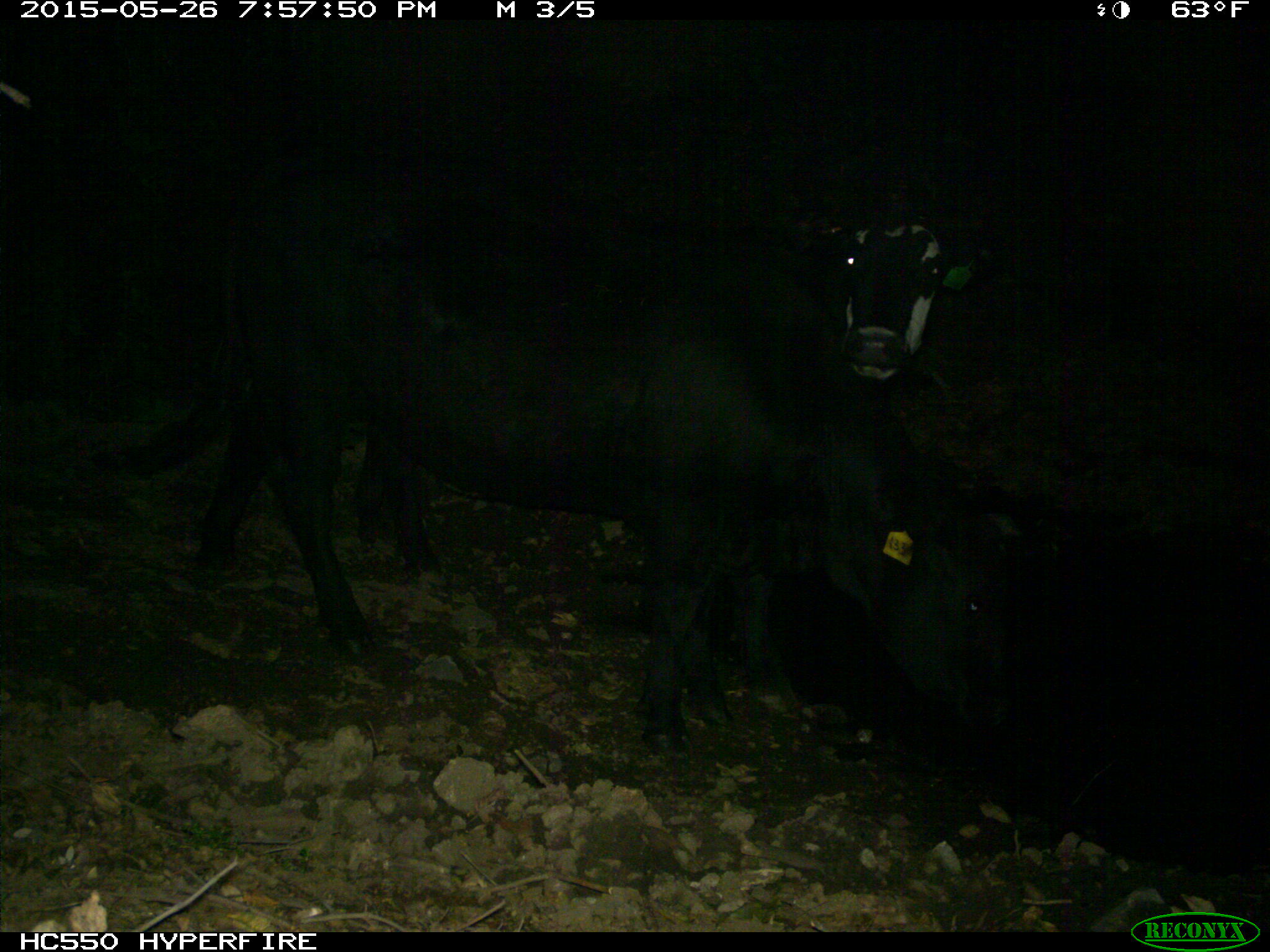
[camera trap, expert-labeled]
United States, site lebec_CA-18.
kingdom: Animalia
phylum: Chordata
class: Mammalia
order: Artiodactyla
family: Bovidae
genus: Bos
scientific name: Bos taurus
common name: domestic cow